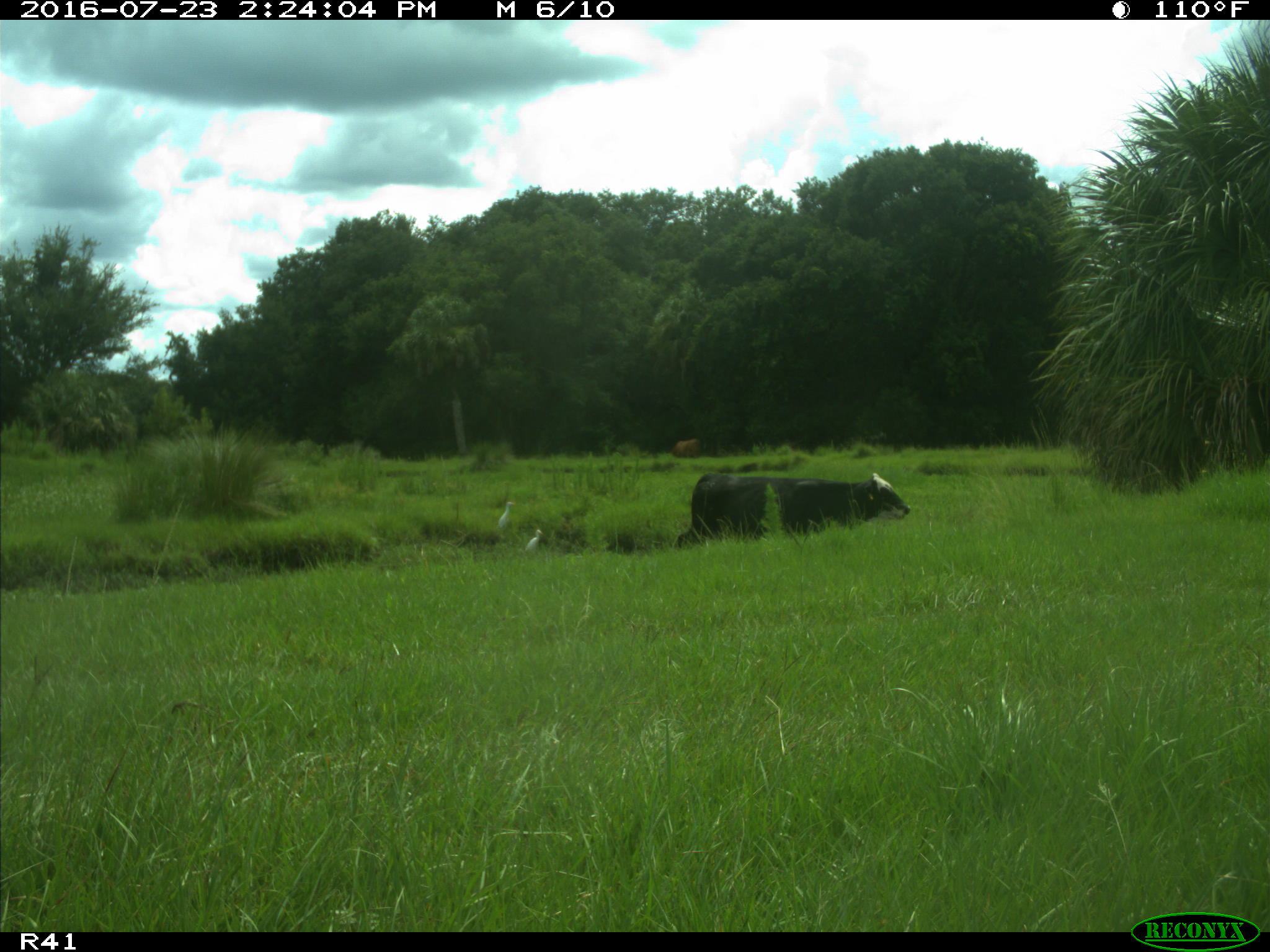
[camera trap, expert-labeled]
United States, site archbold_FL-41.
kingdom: Animalia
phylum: Chordata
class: Mammalia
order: Artiodactyla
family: Bovidae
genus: Bos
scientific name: Bos taurus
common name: domestic cow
Bos taurus (domestic cow).